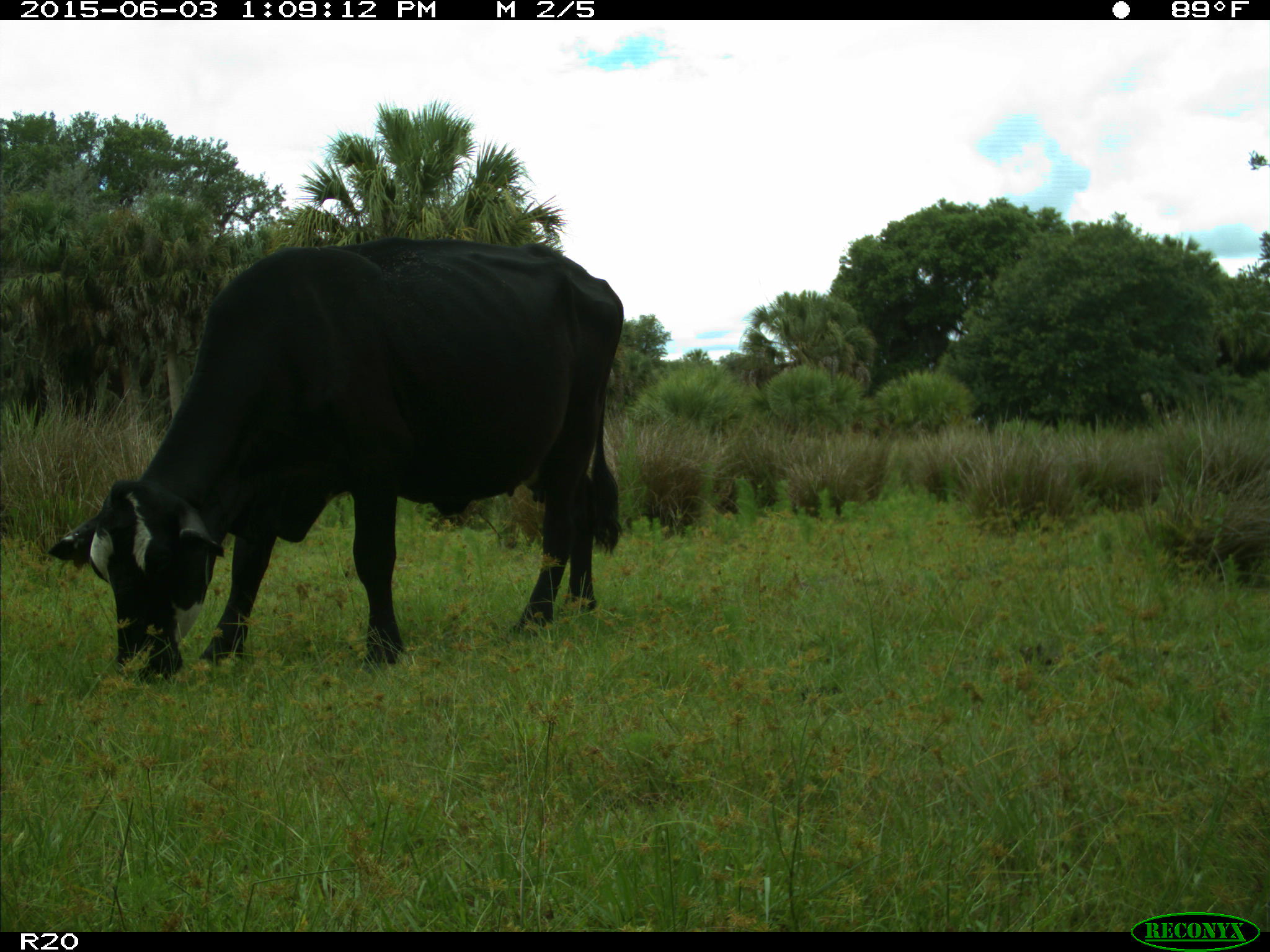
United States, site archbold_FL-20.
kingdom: Animalia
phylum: Chordata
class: Mammalia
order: Artiodactyla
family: Bovidae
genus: Bos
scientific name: Bos taurus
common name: domestic cow